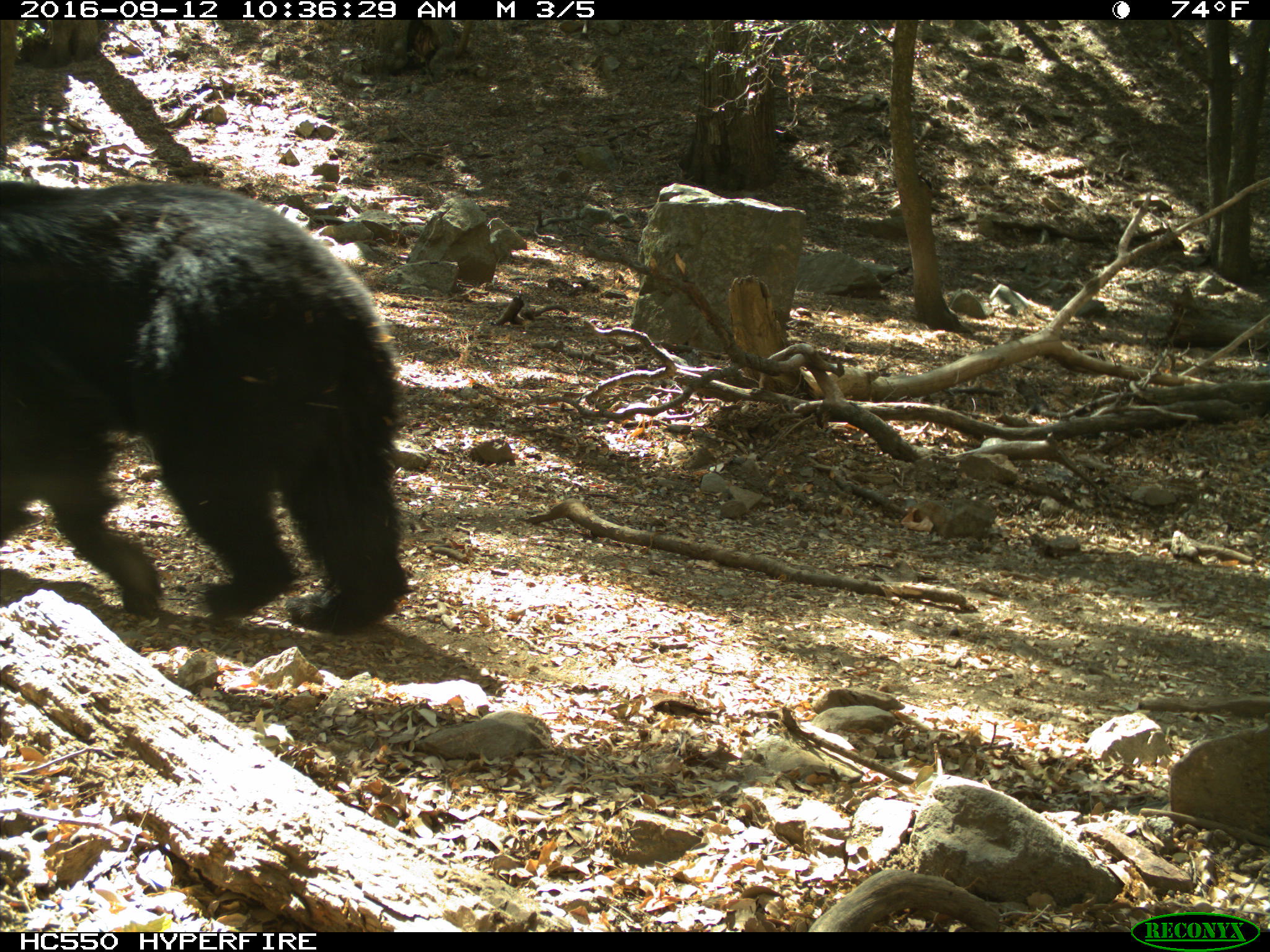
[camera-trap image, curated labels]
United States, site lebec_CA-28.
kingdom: Animalia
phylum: Chordata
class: Mammalia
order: Carnivora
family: Ursidae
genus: Ursus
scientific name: Ursus americanus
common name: american black bear